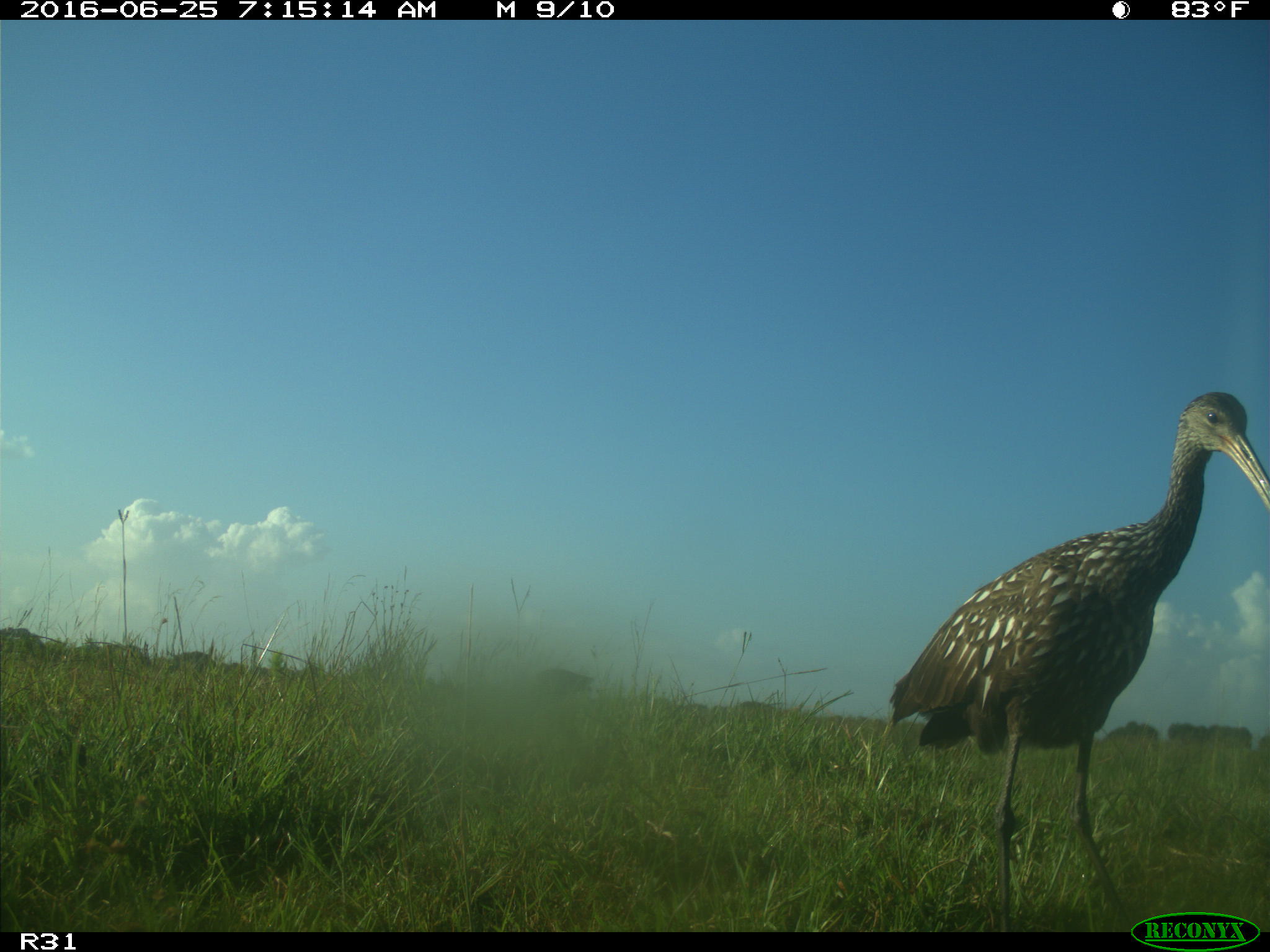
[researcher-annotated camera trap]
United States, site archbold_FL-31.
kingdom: Animalia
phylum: Chordata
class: Mammalia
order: Artiodactyla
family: Bovidae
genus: Bos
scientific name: Bos taurus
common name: domestic cow